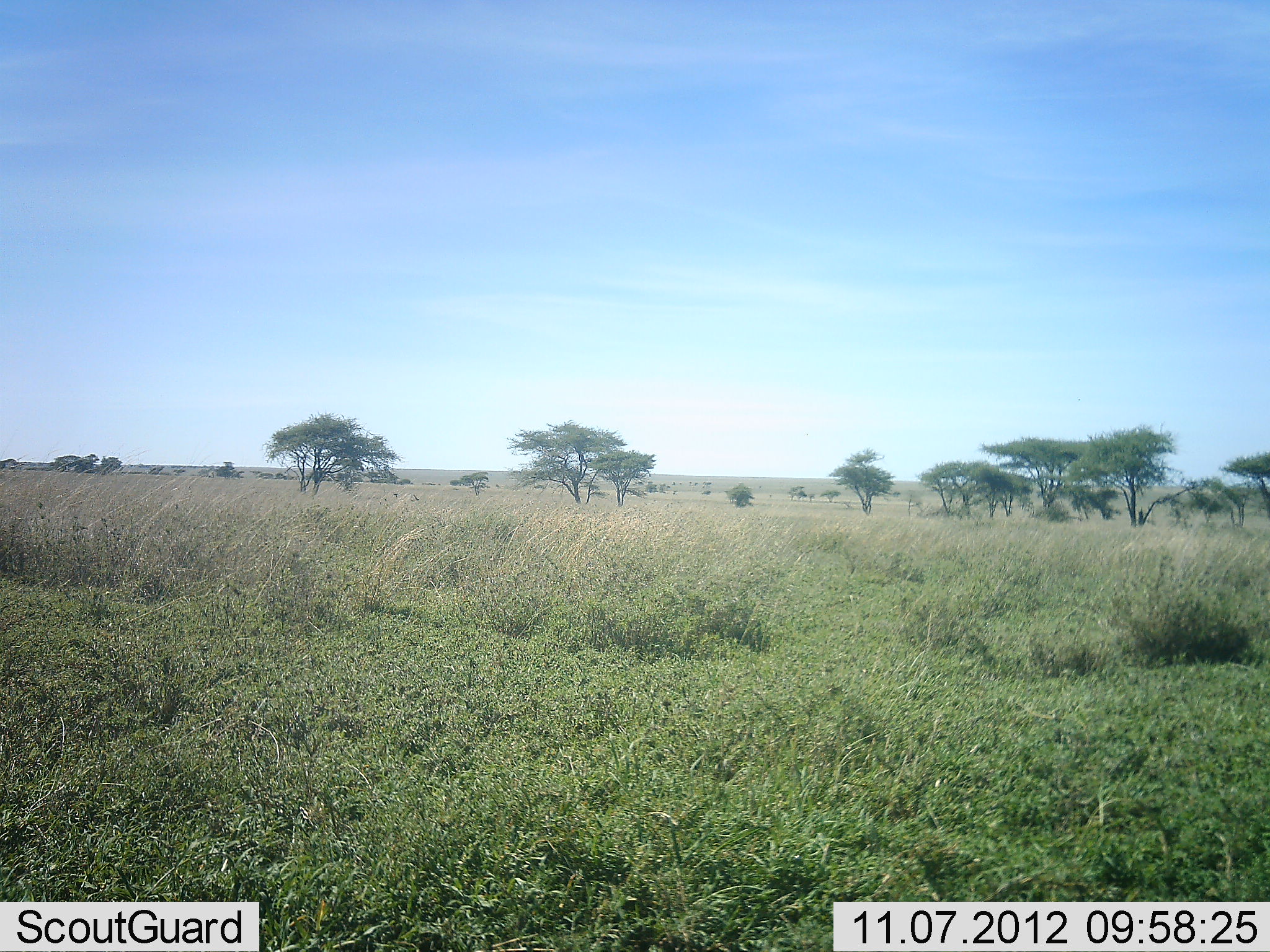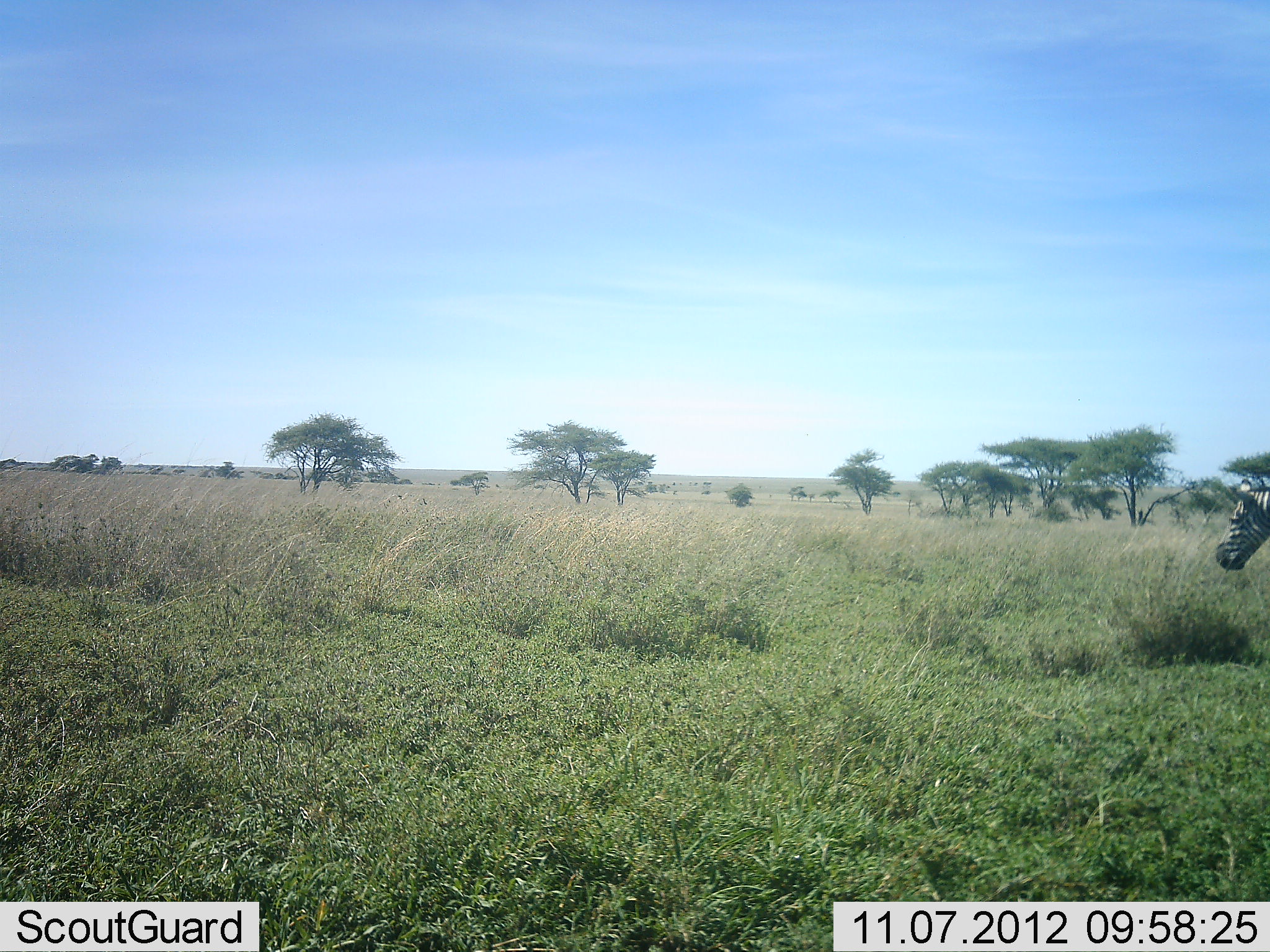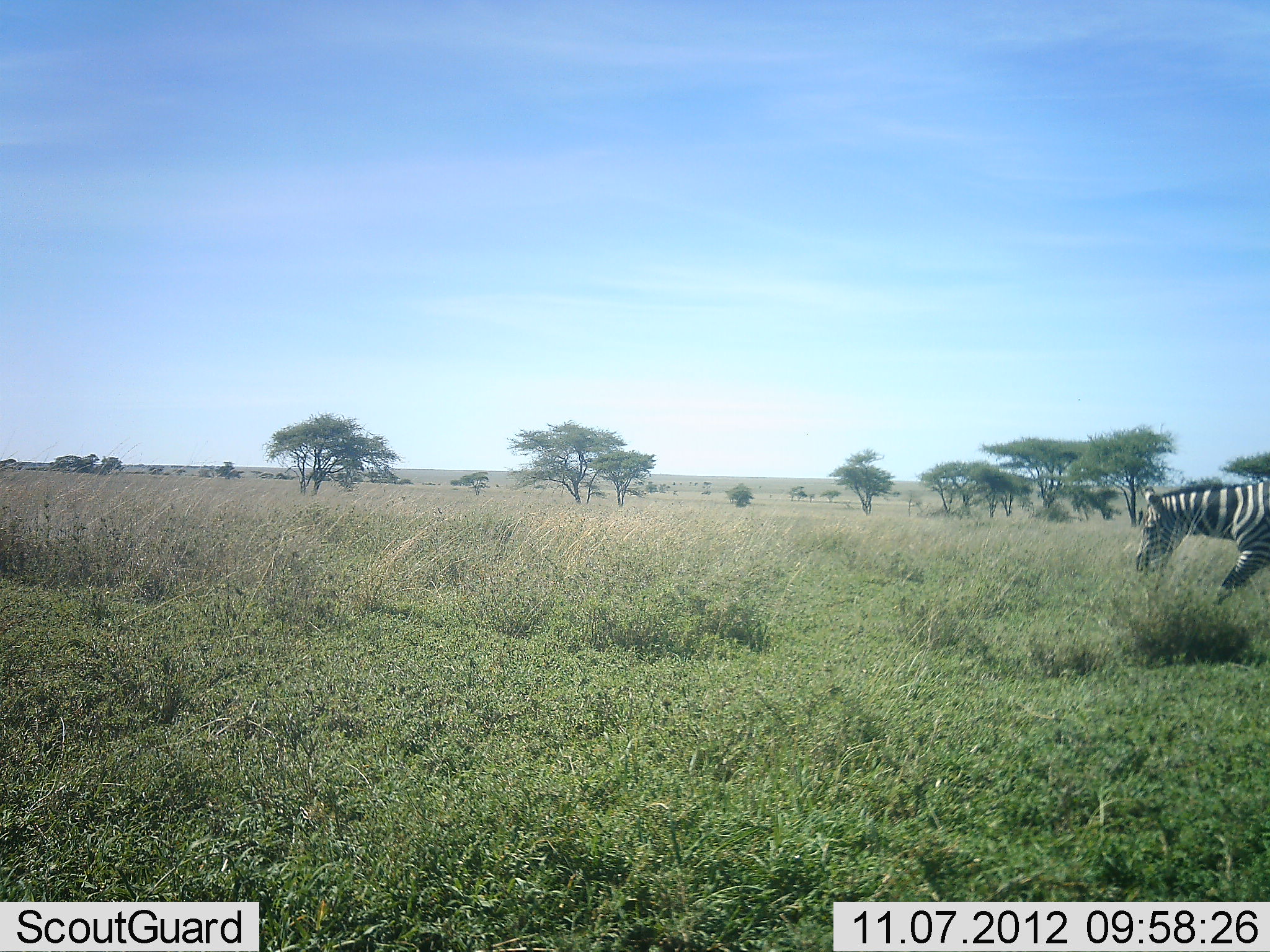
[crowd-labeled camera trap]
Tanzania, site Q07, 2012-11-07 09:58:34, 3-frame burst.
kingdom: Animalia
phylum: Chordata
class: Mammalia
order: Perissodactyla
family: Equidae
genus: Equus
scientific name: Equus quagga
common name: plains zebra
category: zebra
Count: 1.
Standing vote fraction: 0%.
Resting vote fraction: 0%.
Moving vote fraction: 100%.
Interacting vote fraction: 0%.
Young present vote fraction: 0%.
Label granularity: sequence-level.